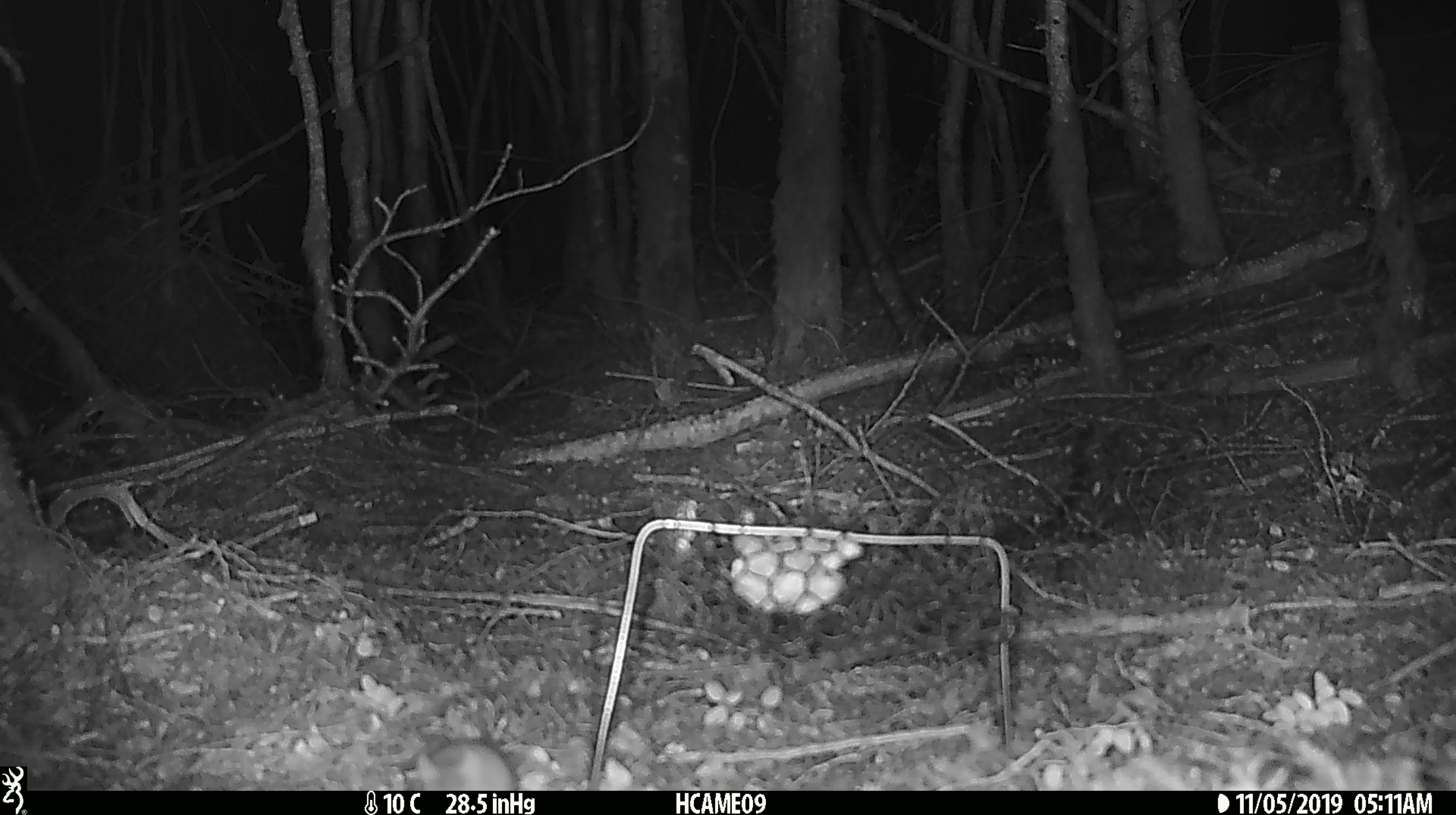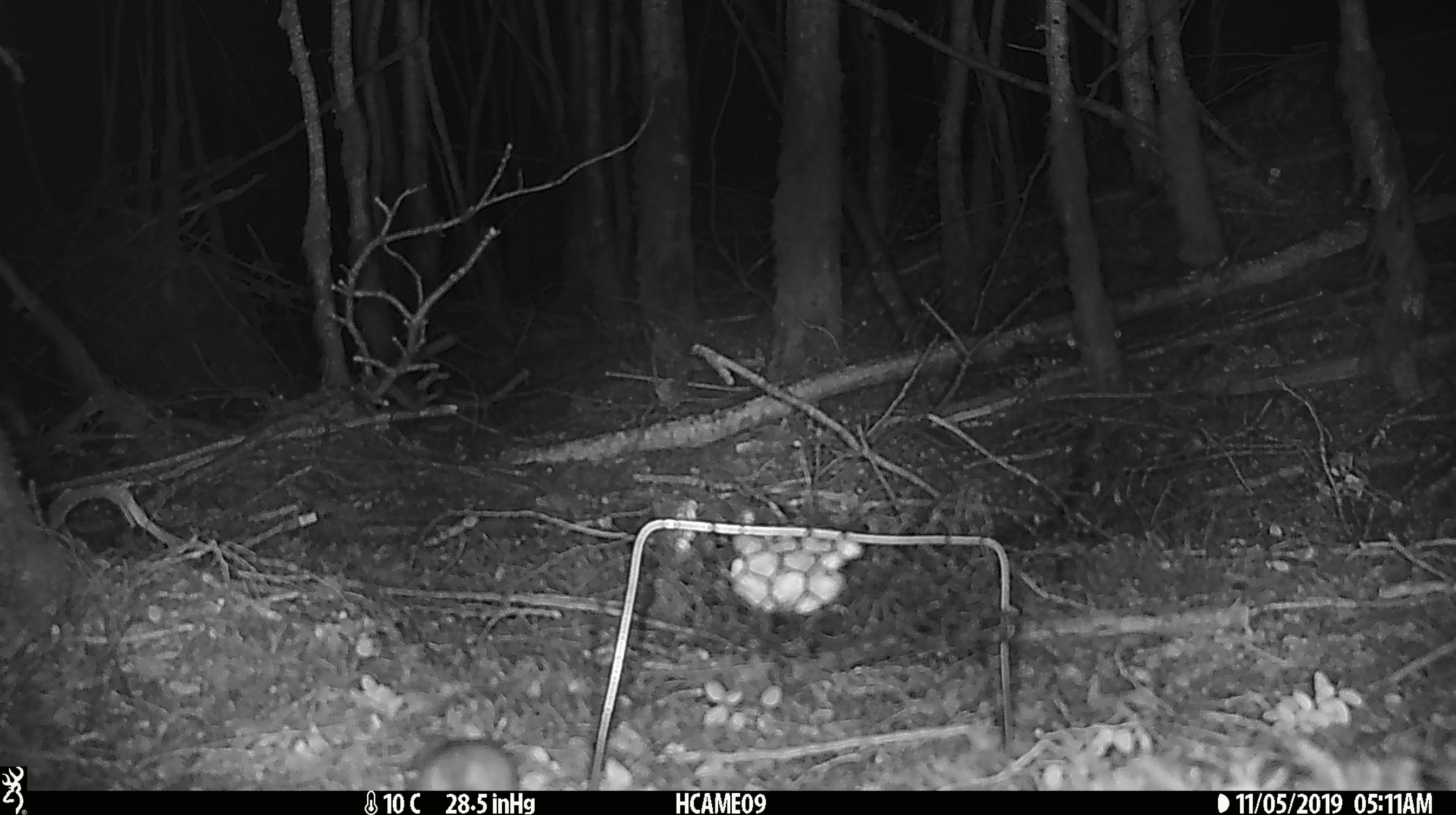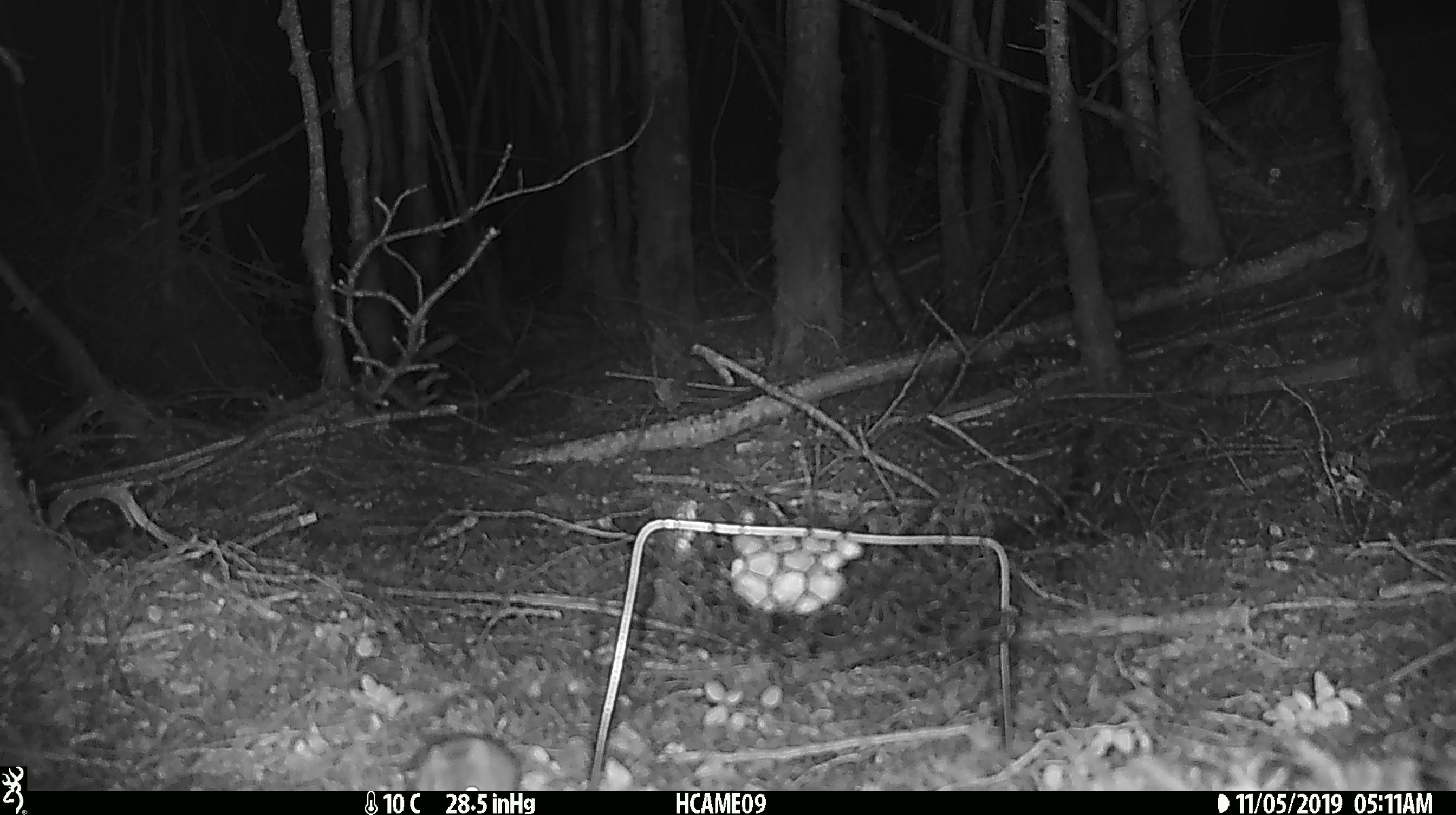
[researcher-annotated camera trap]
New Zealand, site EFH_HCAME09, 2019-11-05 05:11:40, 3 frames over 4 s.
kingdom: Animalia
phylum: Chordata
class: Mammalia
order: Rodentia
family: Muridae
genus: Mus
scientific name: Mus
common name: mouse